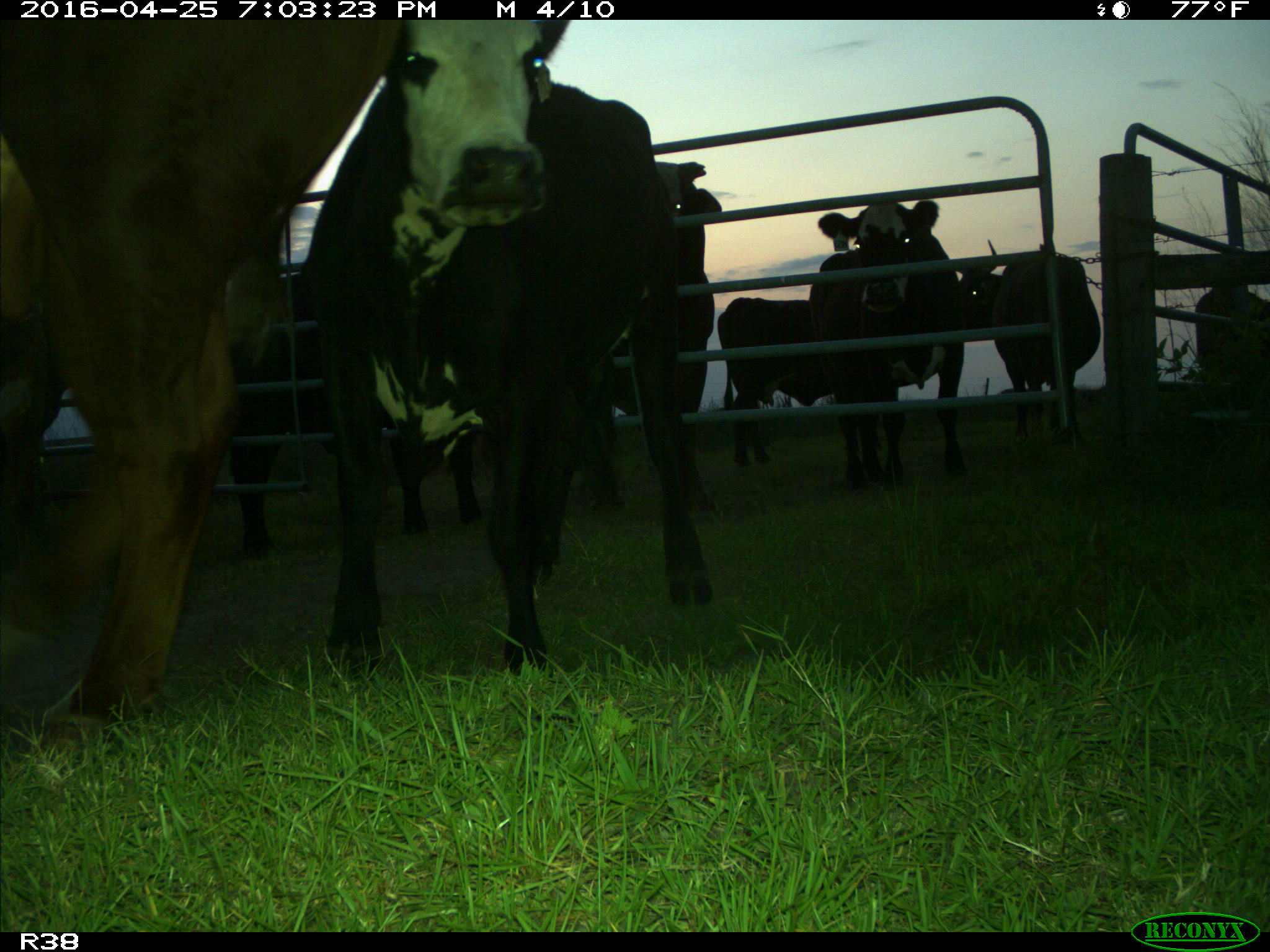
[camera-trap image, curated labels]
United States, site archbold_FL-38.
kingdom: Animalia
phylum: Chordata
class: Mammalia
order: Artiodactyla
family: Bovidae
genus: Bos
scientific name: Bos taurus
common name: domestic cow